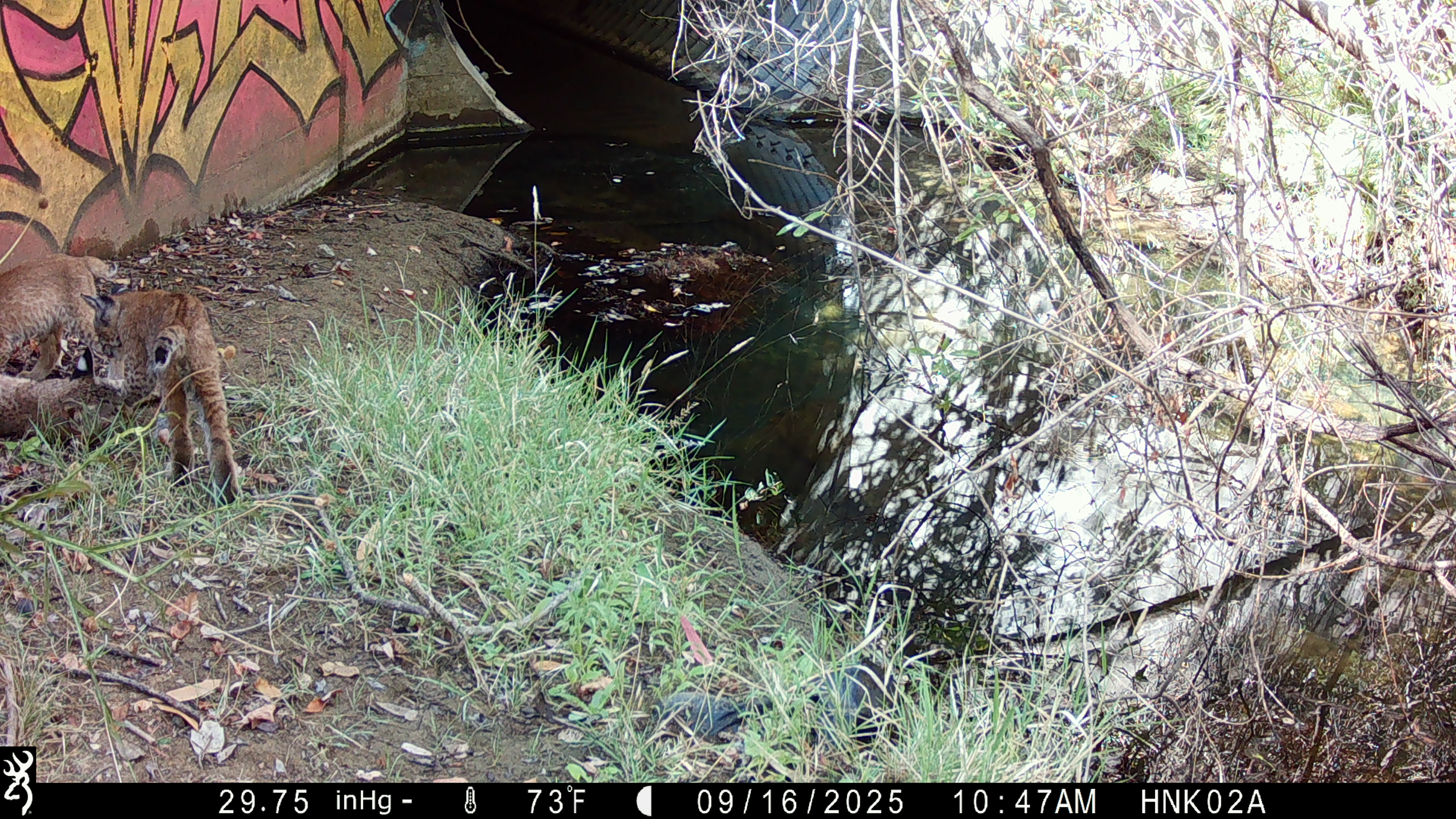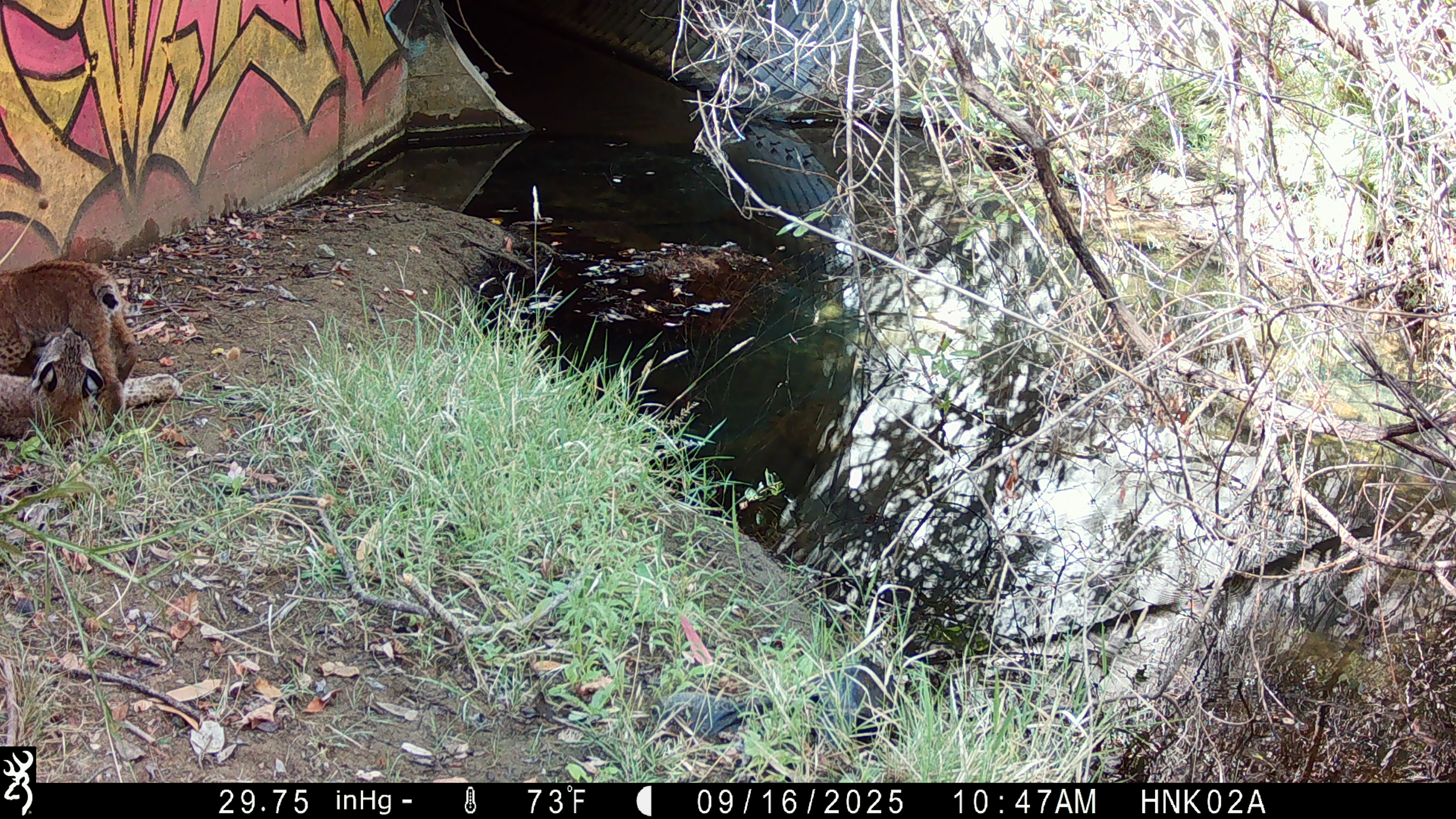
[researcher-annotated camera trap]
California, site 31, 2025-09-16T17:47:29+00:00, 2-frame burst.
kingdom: Animalia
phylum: Chordata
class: Mammalia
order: Carnivora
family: Felidae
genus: Lynx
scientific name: Lynx rufus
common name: bobcat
Bobcat (Lynx rufus).